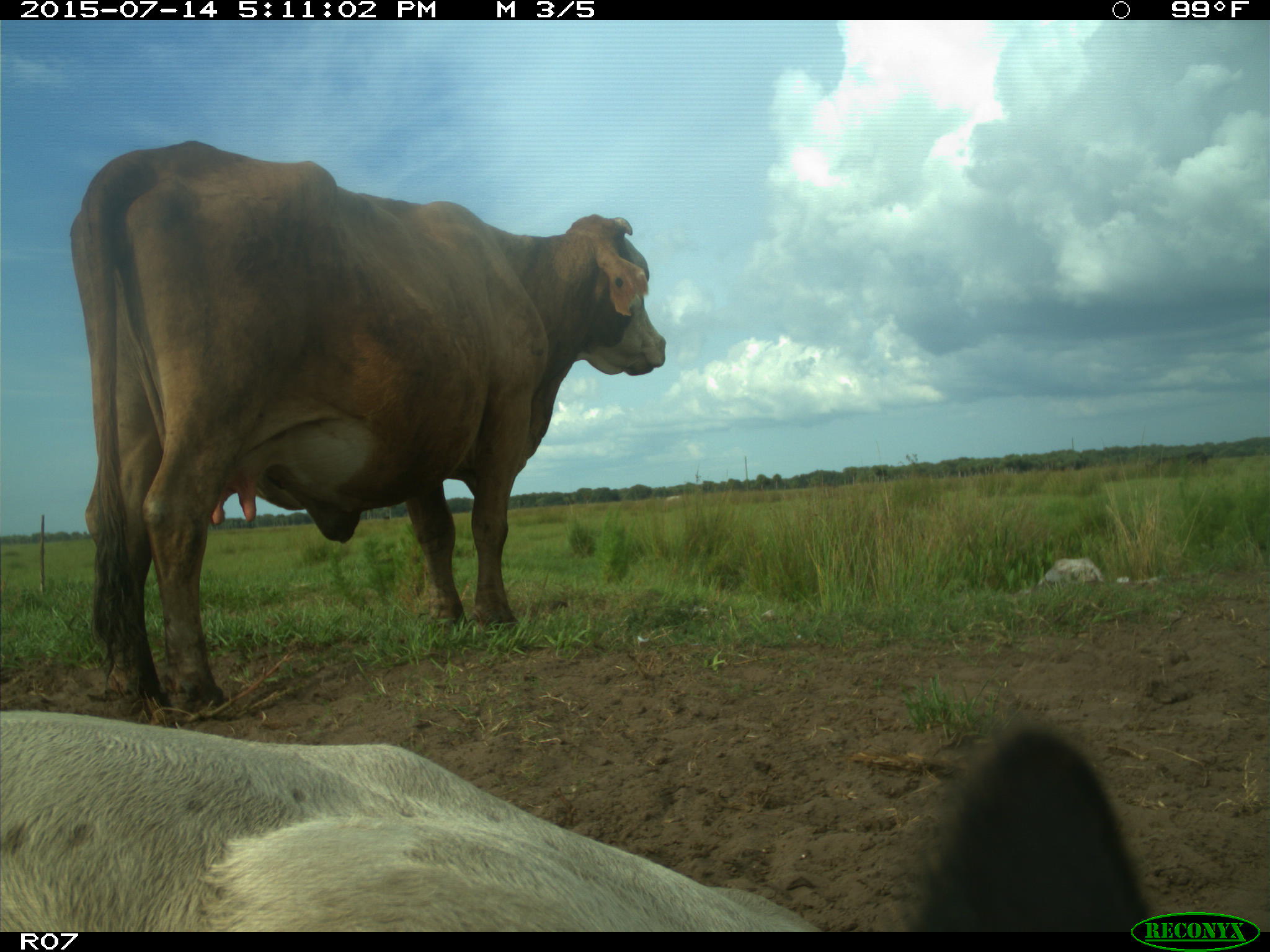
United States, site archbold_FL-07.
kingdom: Animalia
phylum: Chordata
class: Mammalia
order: Artiodactyla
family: Bovidae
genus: Bos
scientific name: Bos taurus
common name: domestic cow